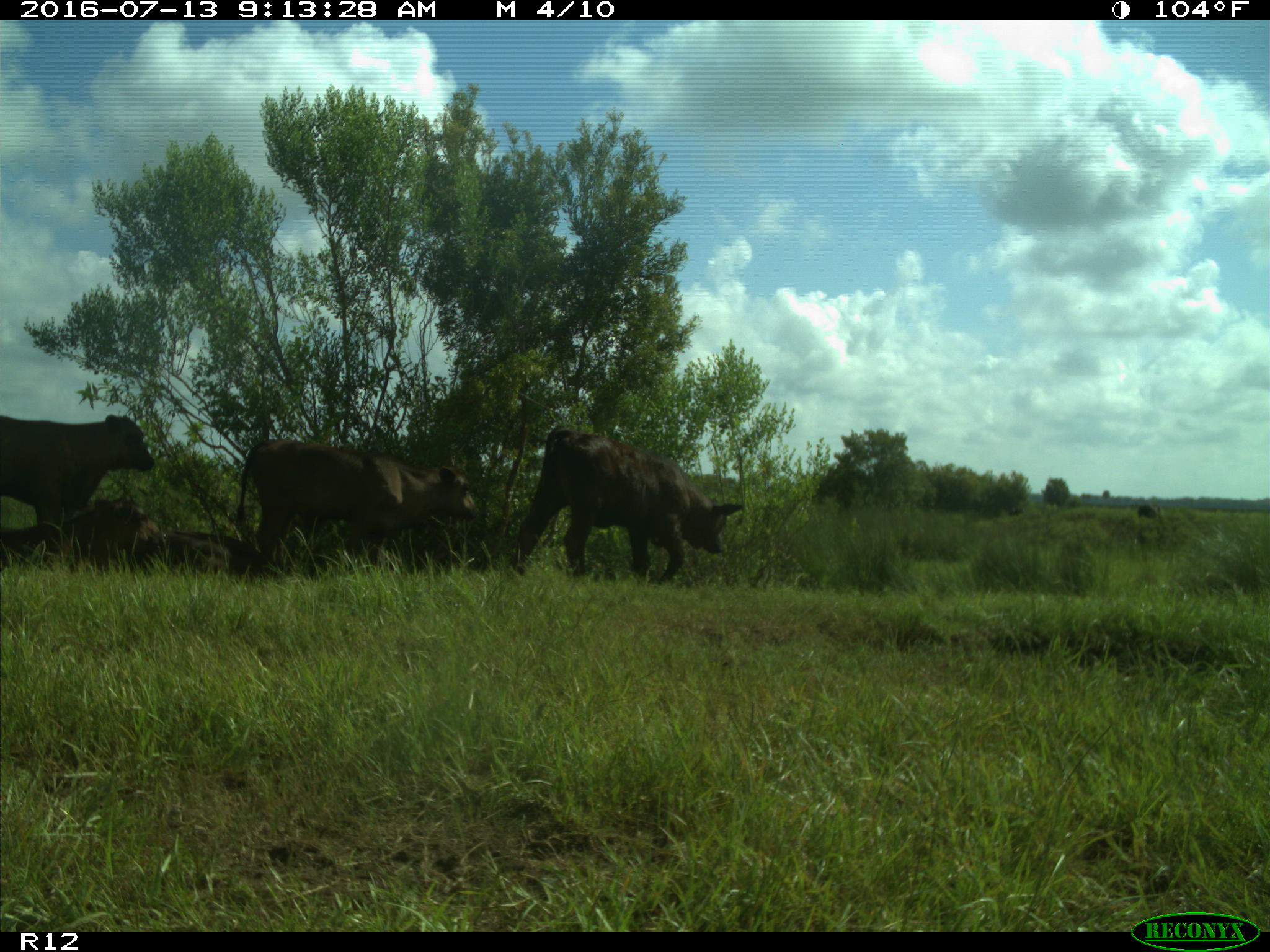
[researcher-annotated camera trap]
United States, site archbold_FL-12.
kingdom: Animalia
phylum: Chordata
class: Mammalia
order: Artiodactyla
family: Bovidae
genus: Bos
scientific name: Bos taurus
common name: domestic cow